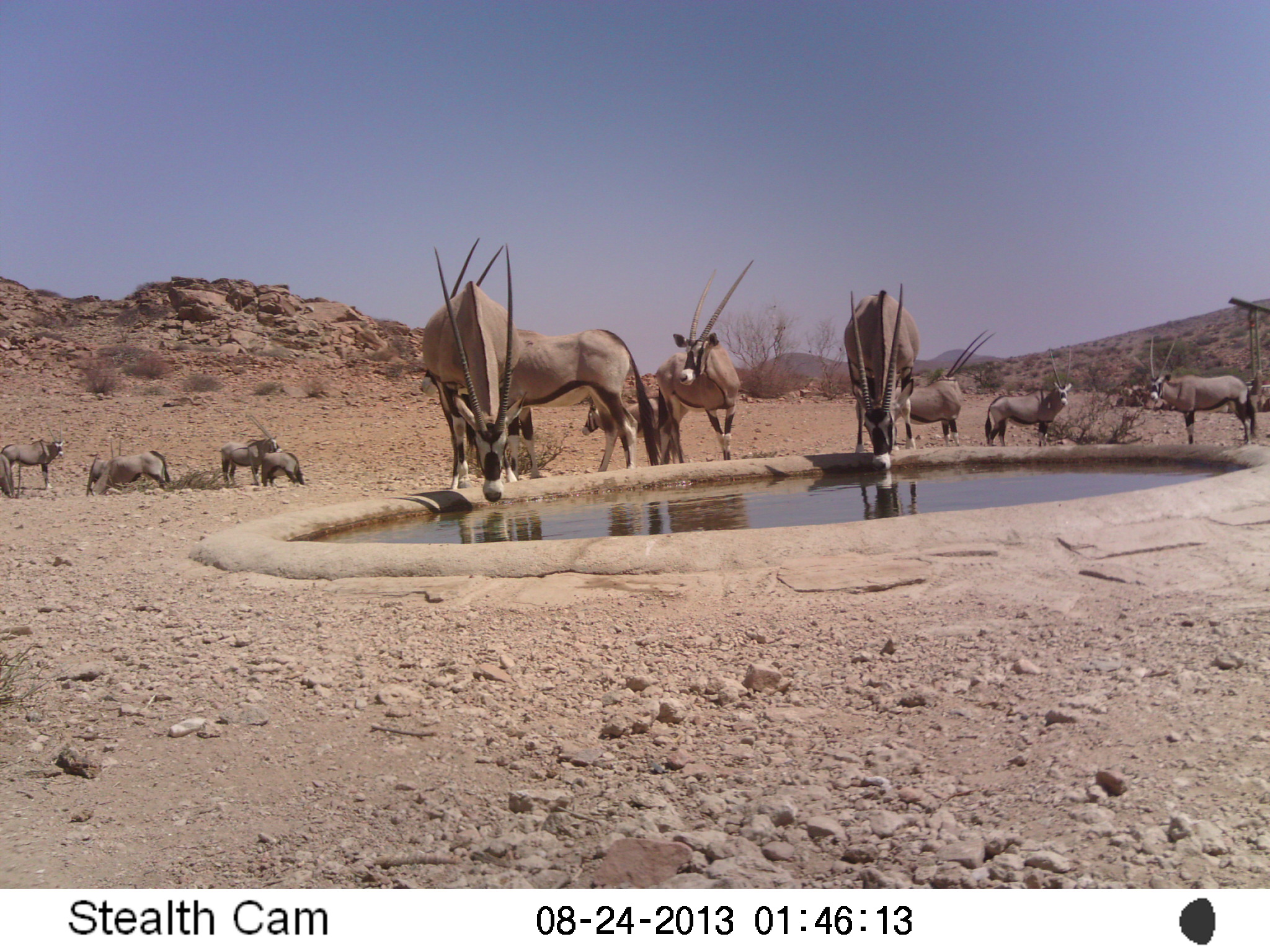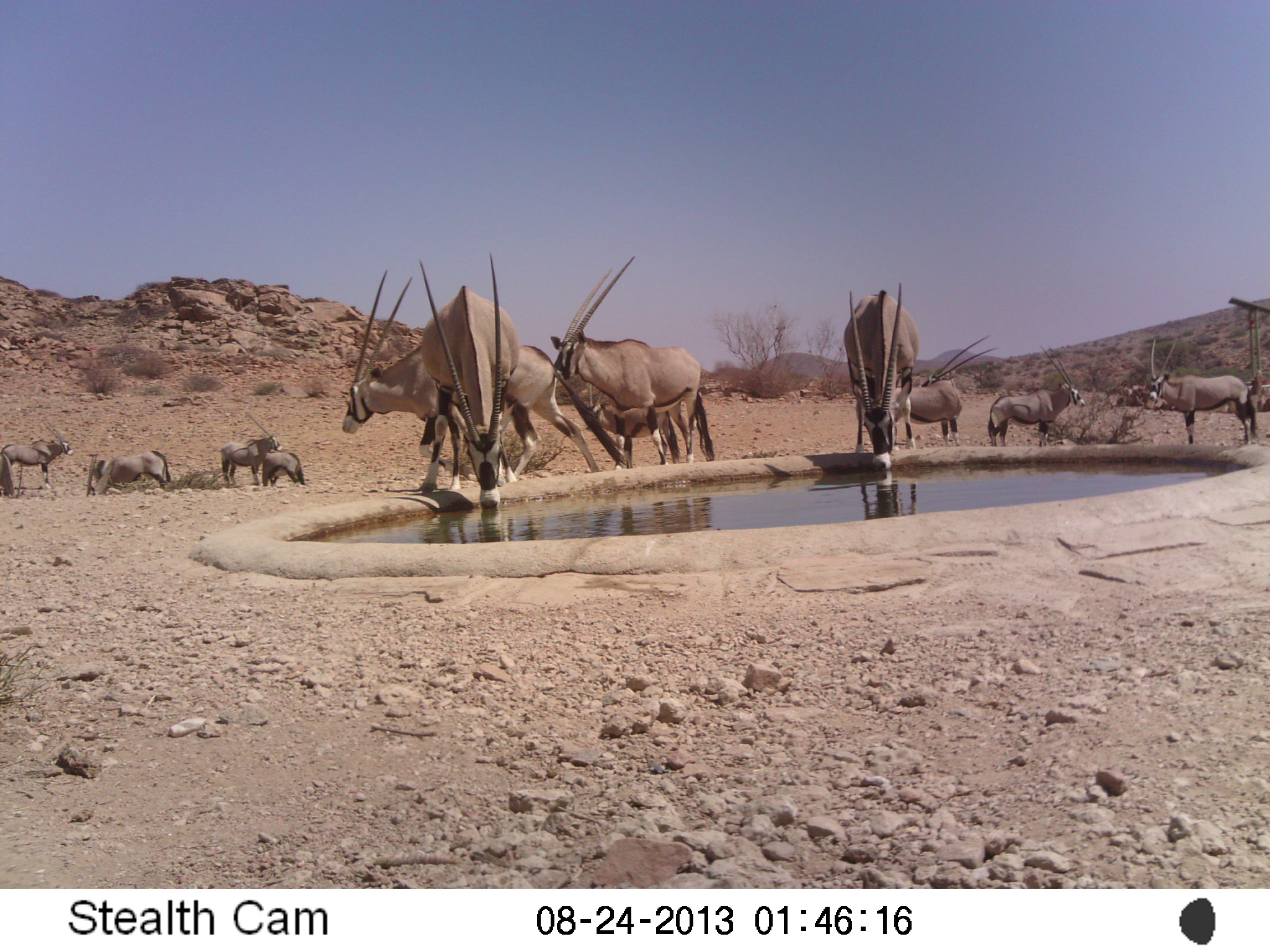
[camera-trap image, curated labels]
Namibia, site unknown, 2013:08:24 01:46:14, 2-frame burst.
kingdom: Animalia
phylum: Chordata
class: Mammalia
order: Artiodactyla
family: Bovidae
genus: Oryx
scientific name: Oryx gazella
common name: gemsbok